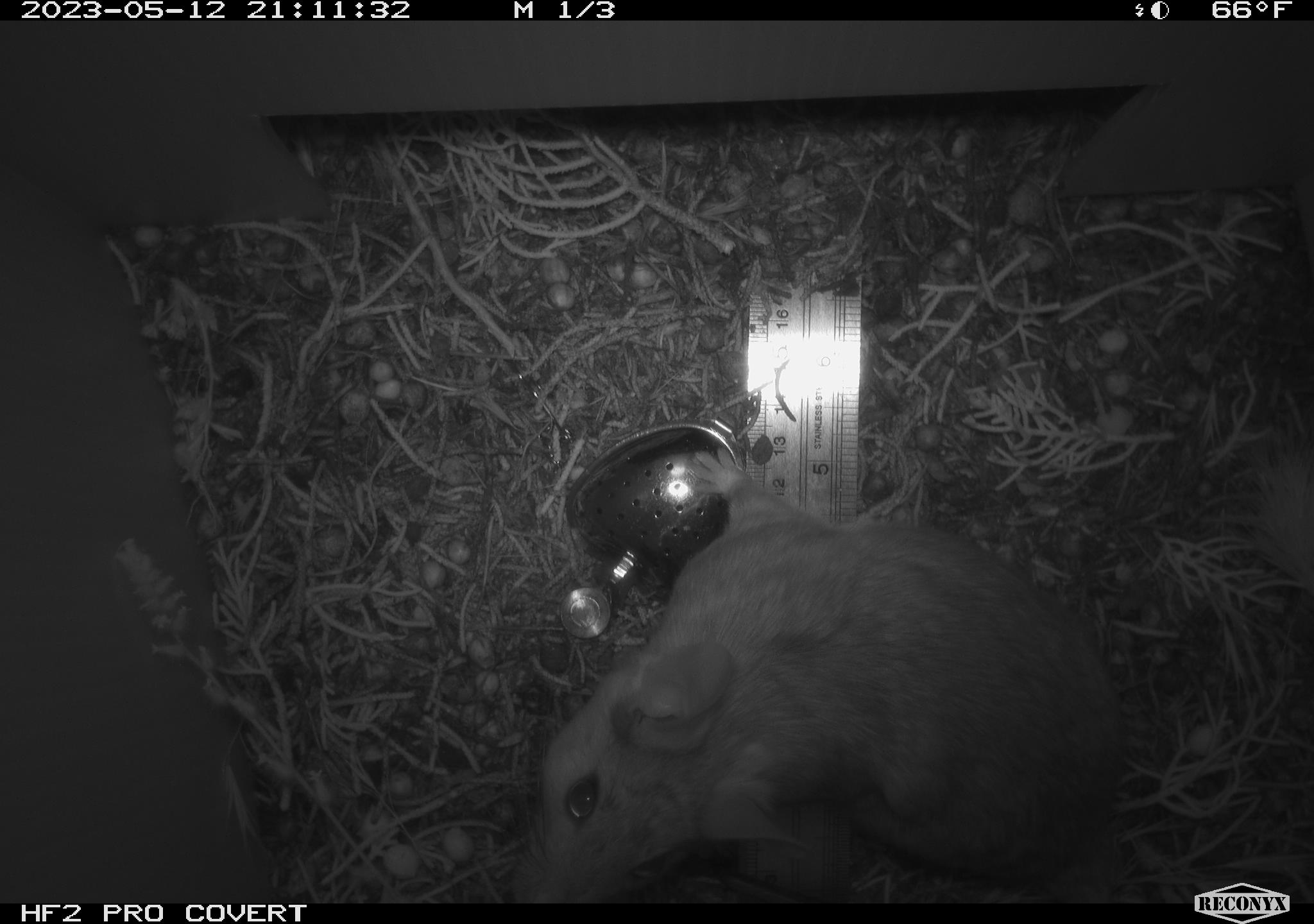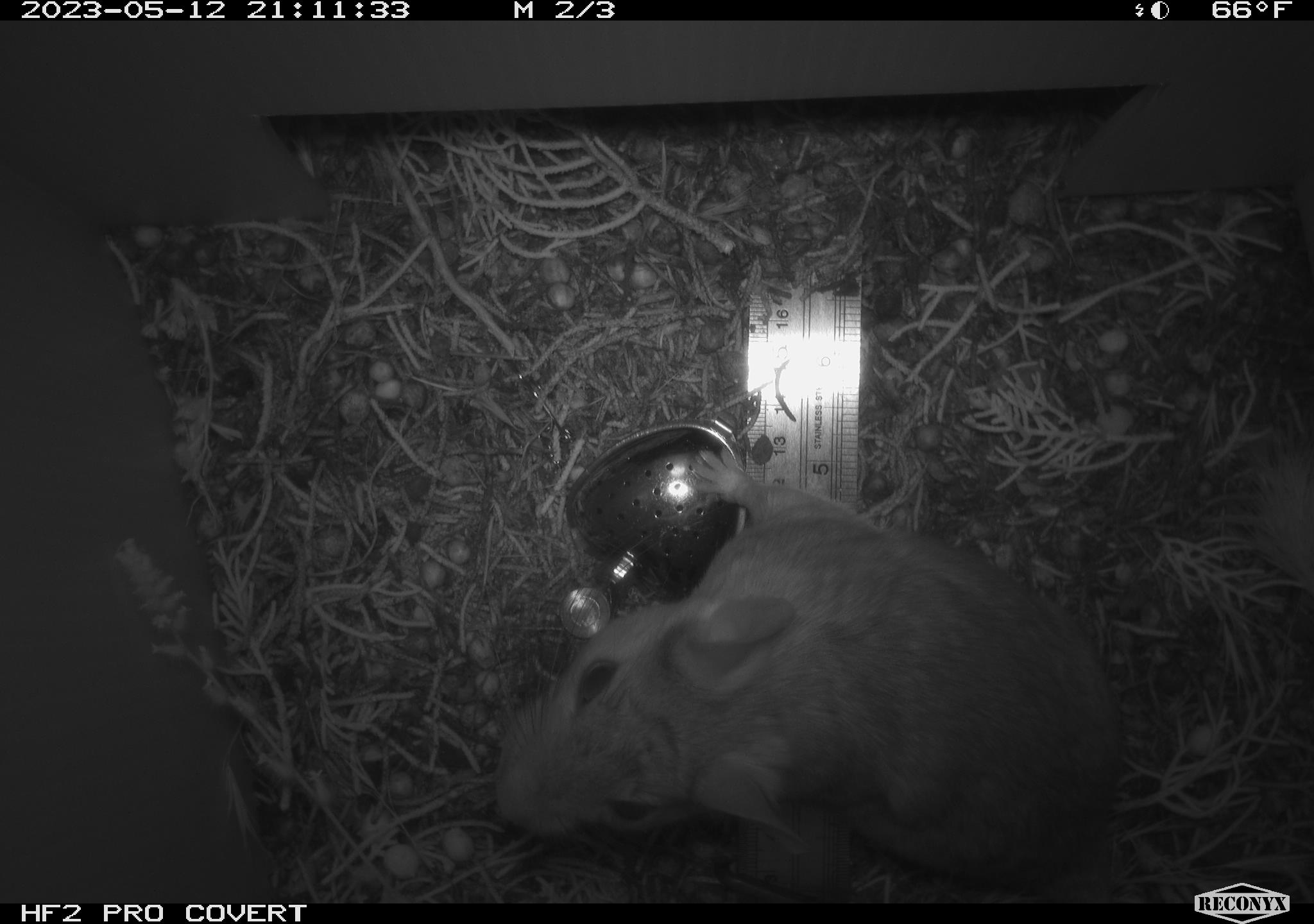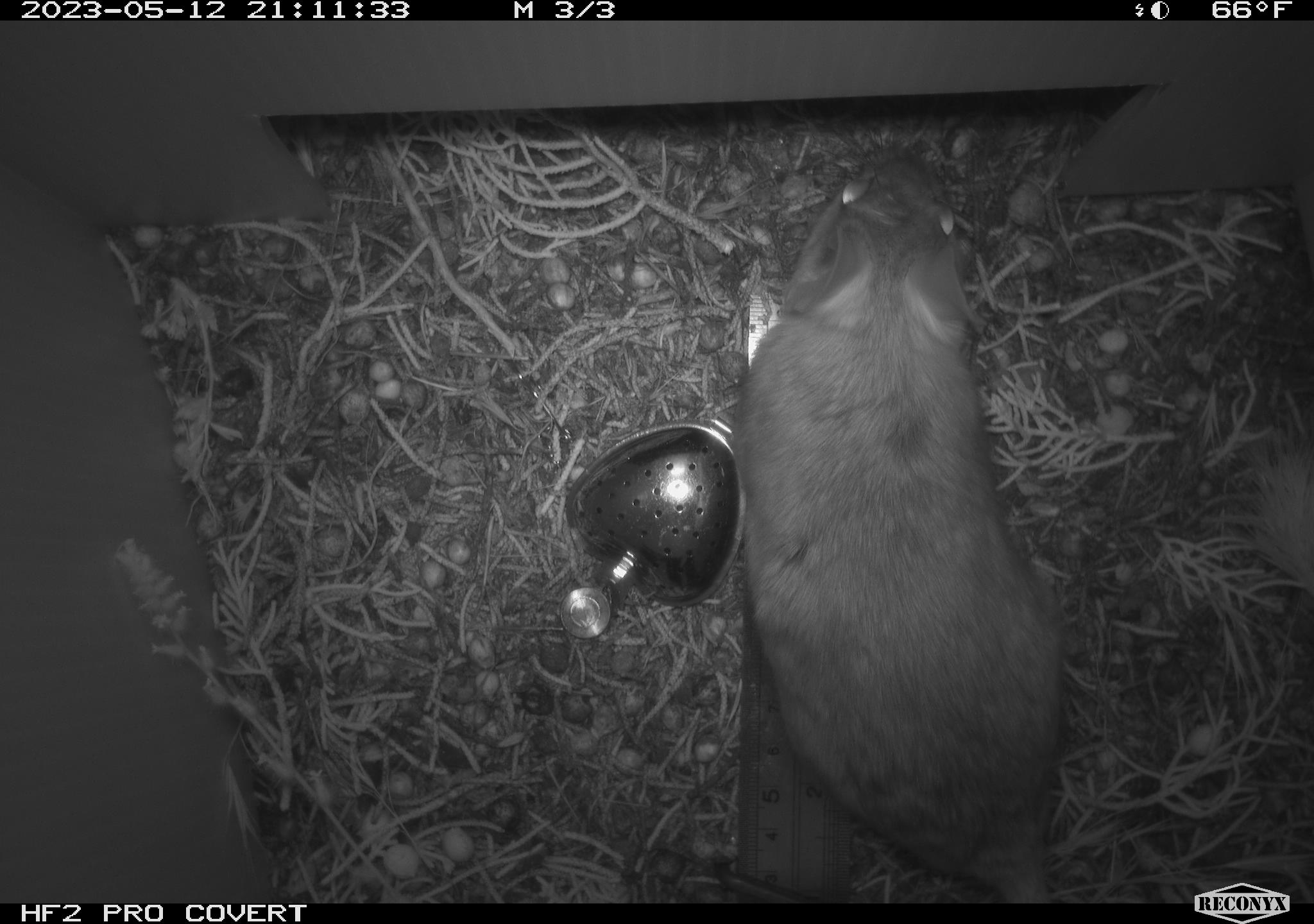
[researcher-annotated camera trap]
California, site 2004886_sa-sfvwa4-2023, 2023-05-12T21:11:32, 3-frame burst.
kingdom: Animalia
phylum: Chordata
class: Mammalia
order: Rodentia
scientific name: Rodentia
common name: mouse species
Mouse species (Rodentia).